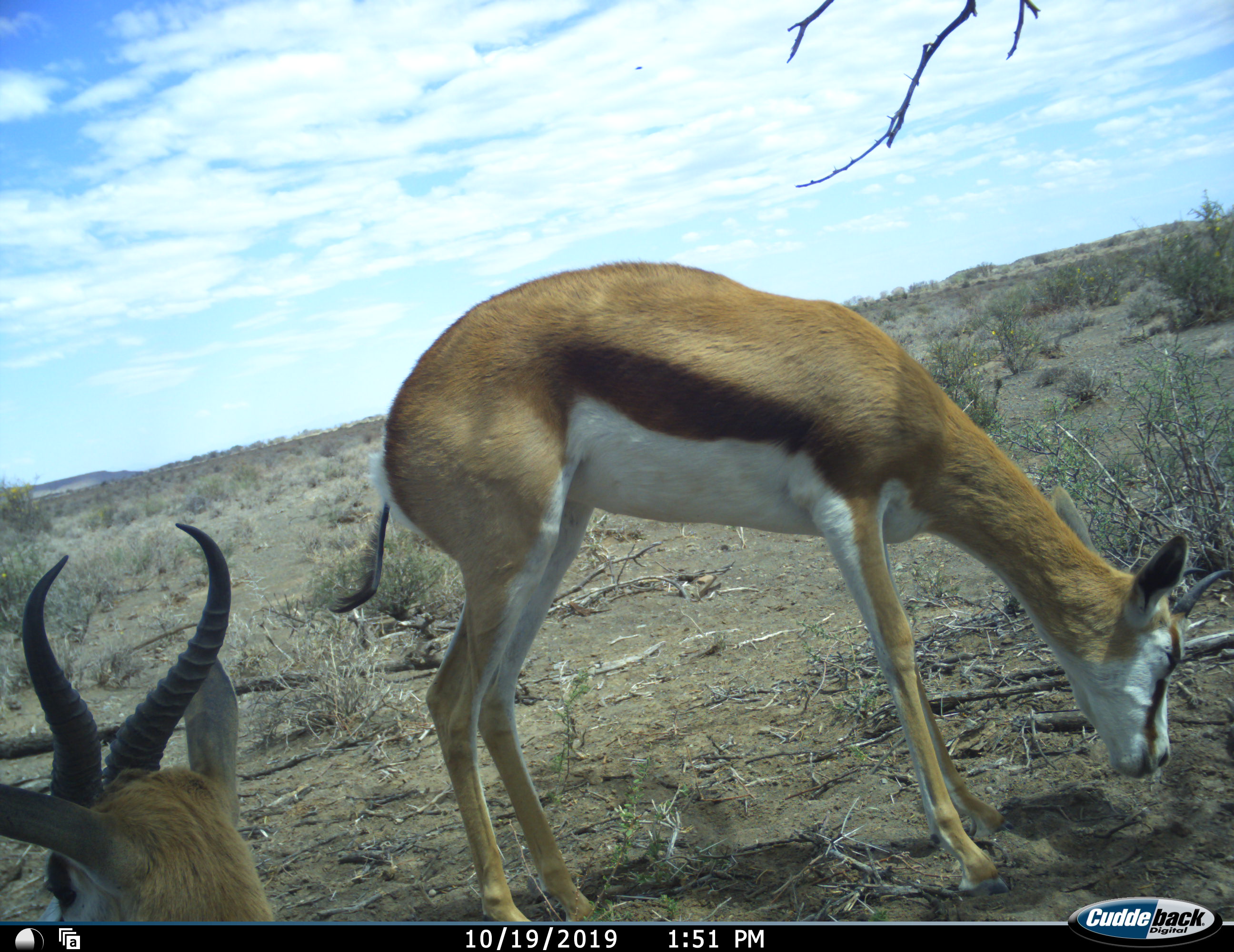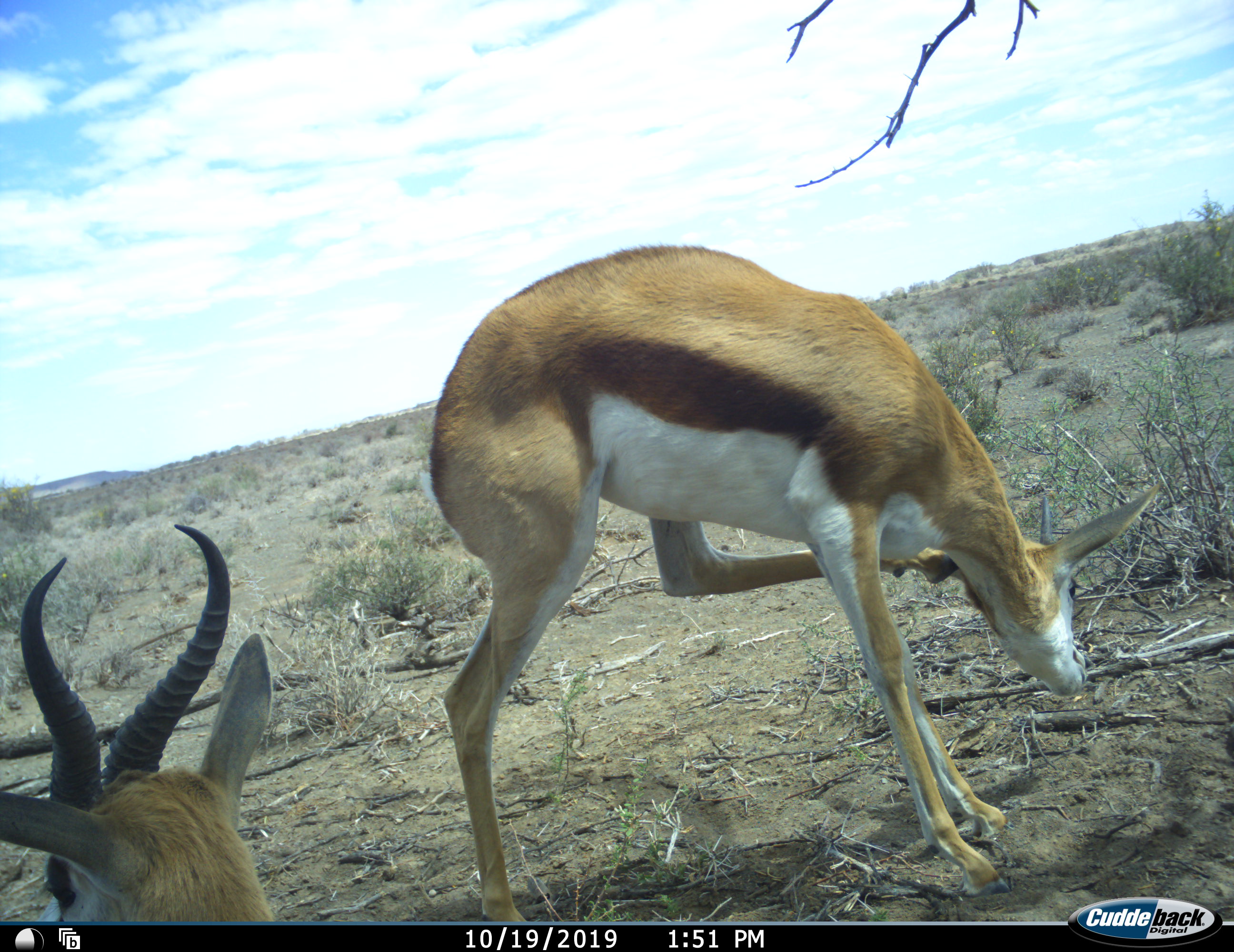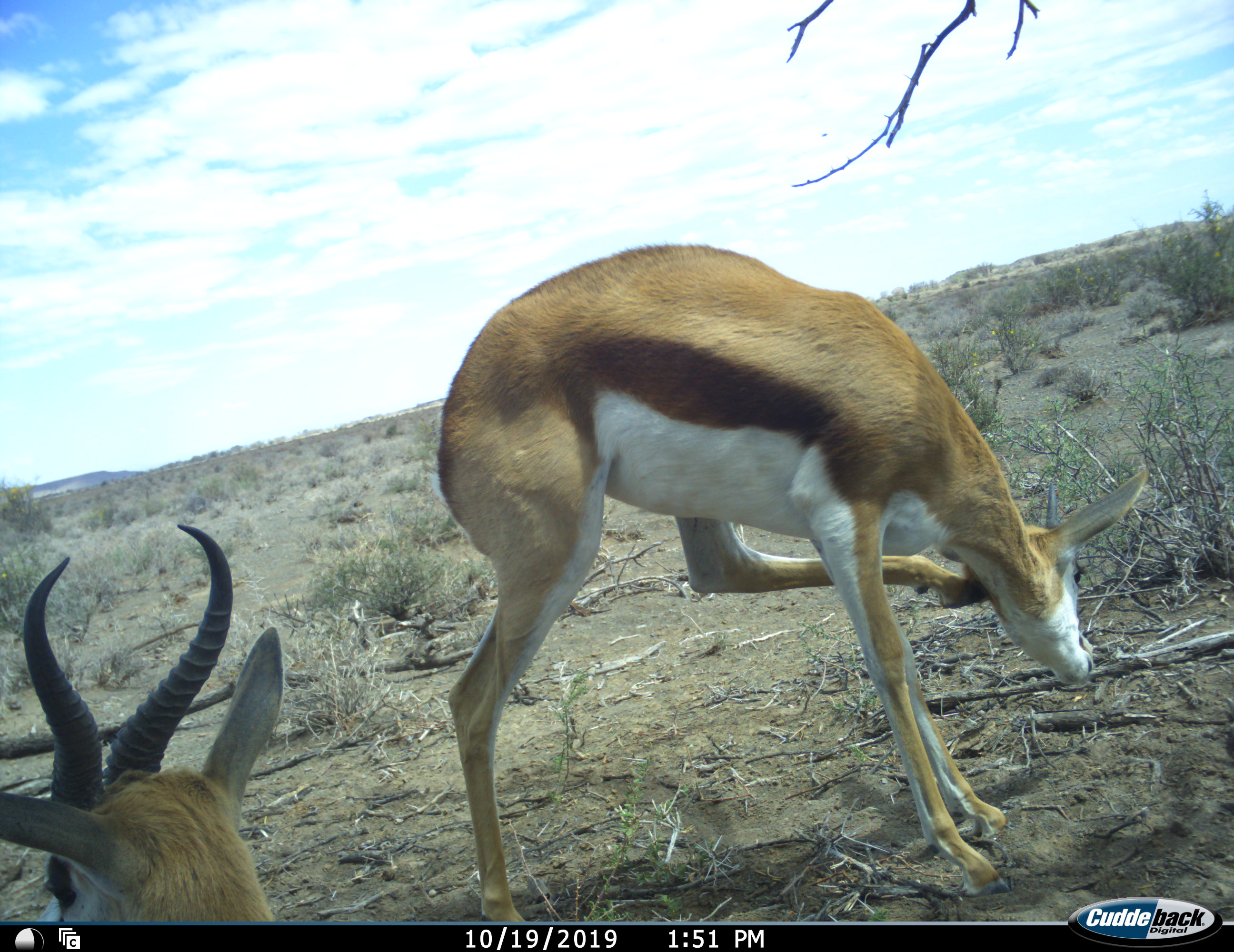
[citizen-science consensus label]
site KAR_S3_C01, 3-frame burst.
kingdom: Animalia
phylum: Chordata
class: Mammalia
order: Artiodactyla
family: Bovidae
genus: Antidorcas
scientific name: Antidorcas marsupialis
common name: springbok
Springbok (Antidorcas marsupialis), count 2. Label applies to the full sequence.